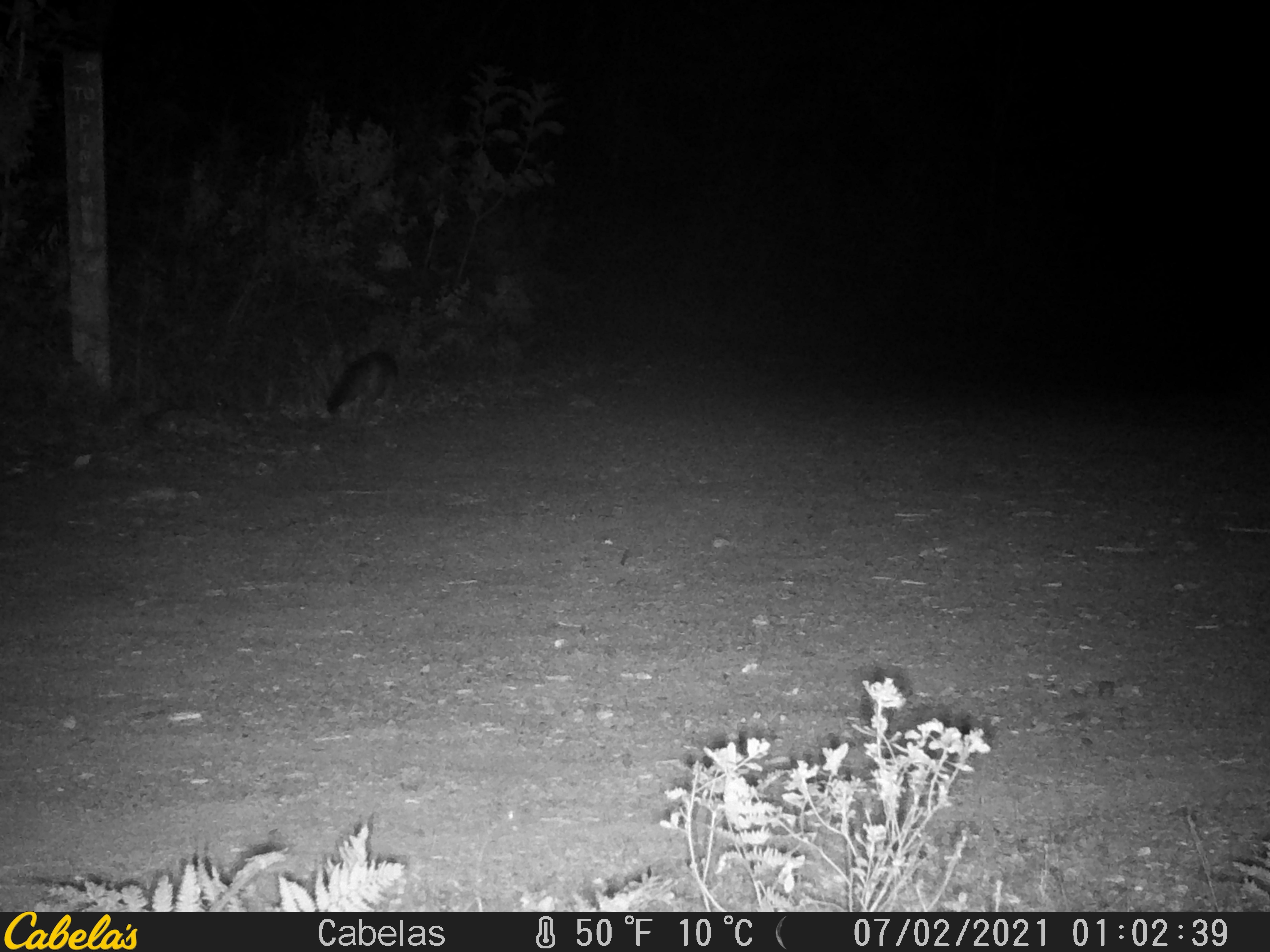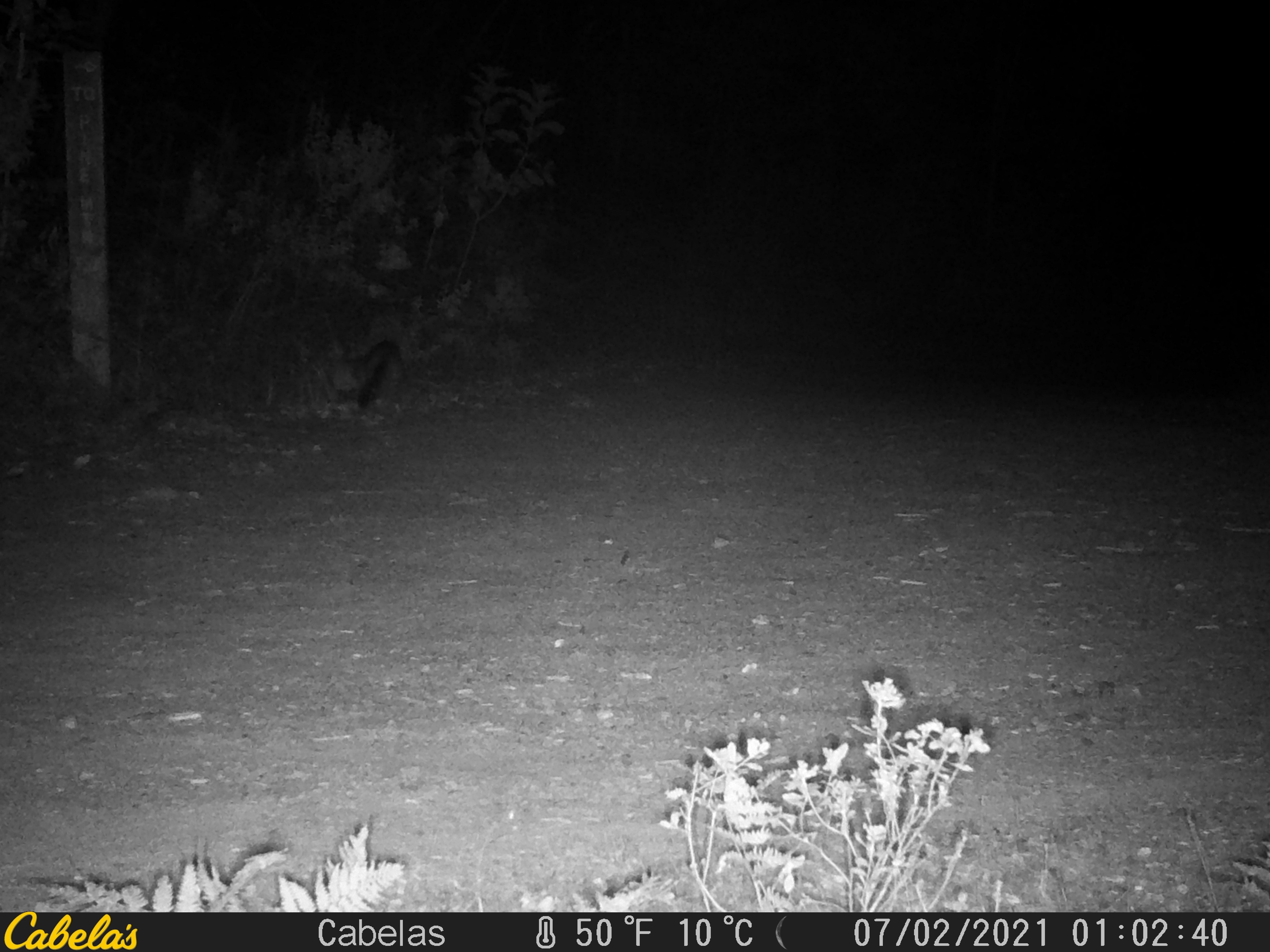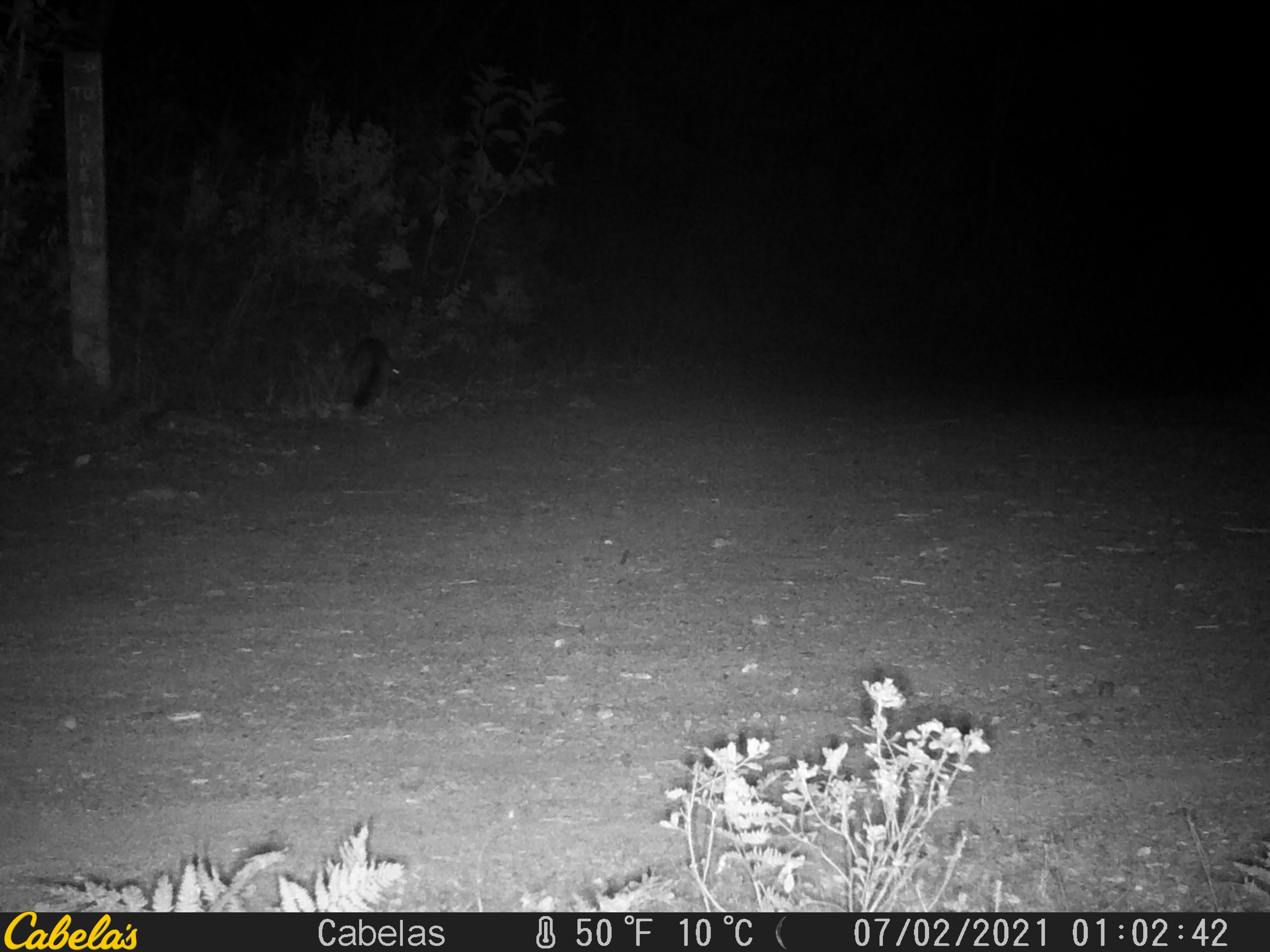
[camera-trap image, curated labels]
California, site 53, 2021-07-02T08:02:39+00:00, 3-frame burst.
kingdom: Animalia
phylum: Chordata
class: Mammalia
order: Carnivora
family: Canidae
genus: Urocyon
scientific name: Urocyon cinereoargenteus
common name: gray fox